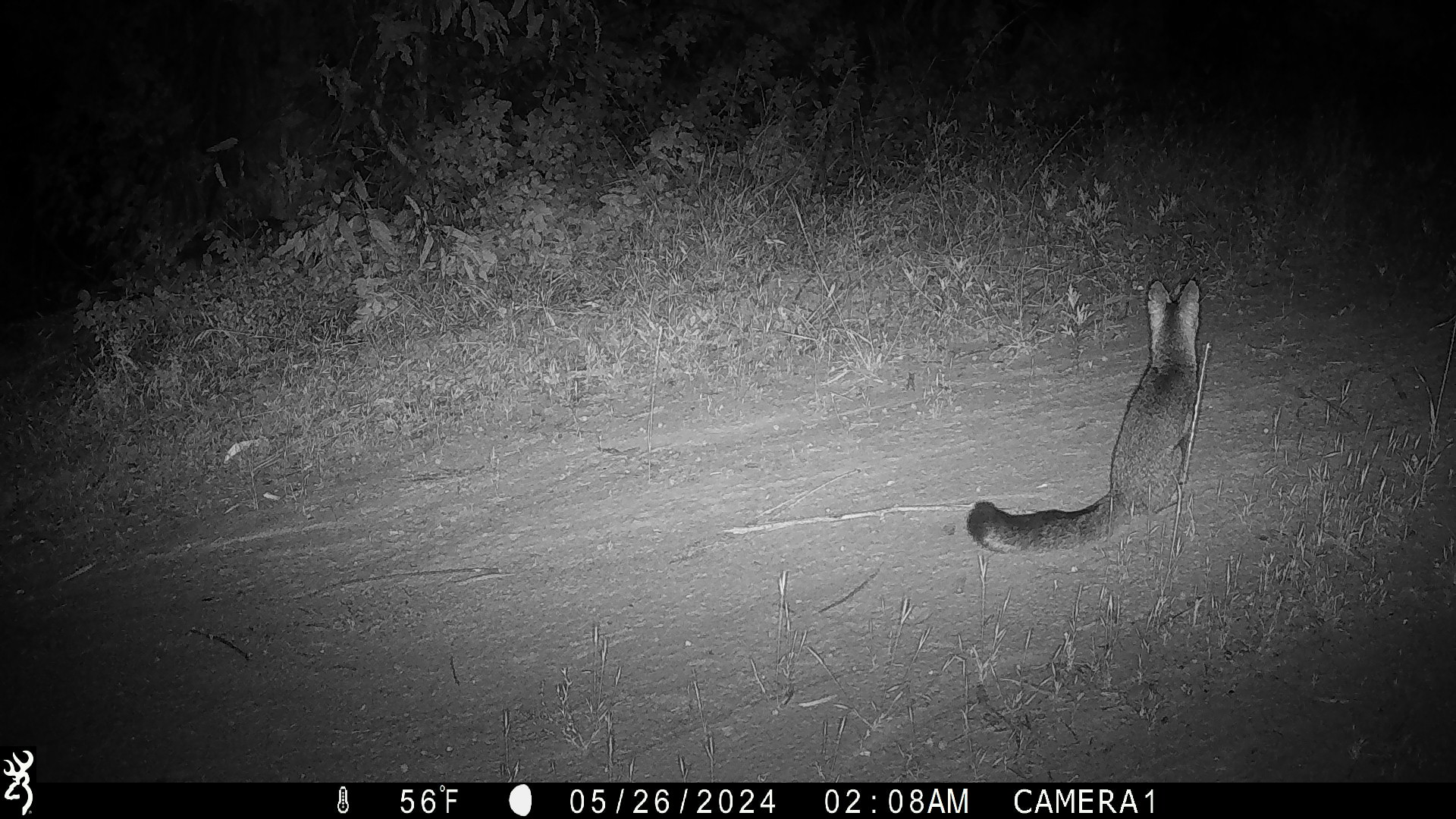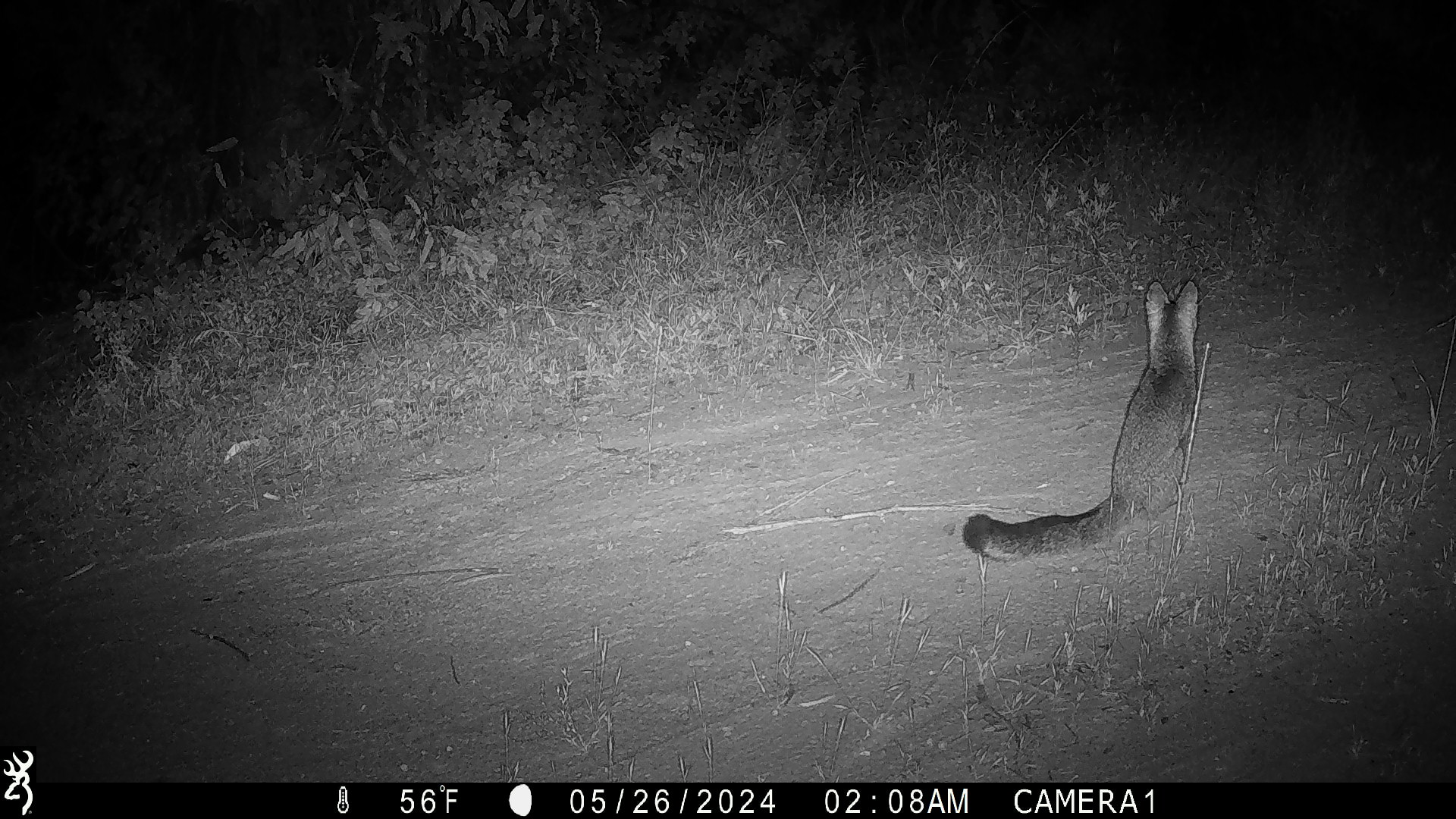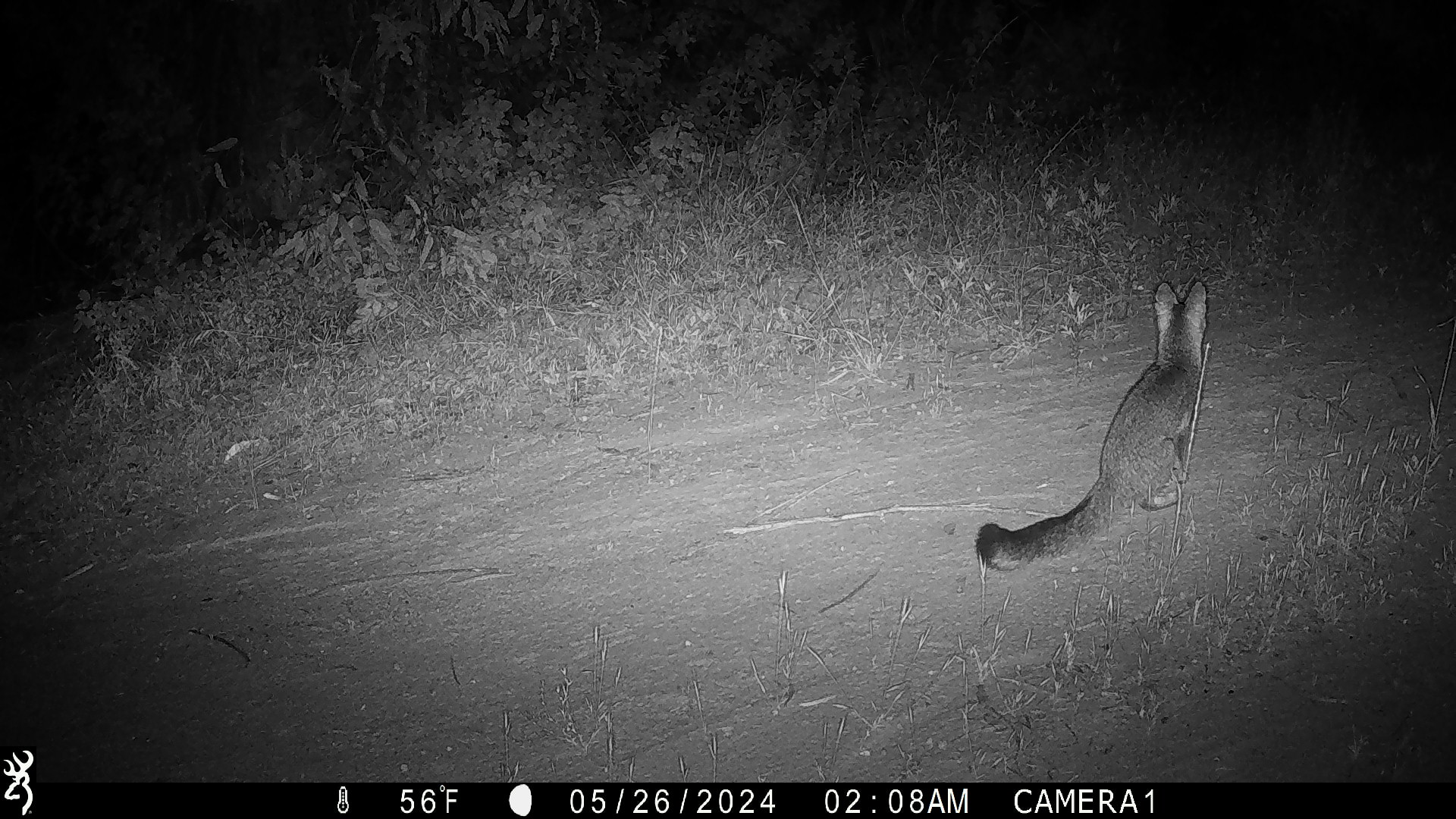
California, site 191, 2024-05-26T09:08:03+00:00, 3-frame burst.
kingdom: Animalia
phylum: Chordata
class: Mammalia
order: Carnivora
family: Canidae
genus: Urocyon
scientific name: Urocyon cinereoargenteus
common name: gray fox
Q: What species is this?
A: Gray fox (Urocyon cinereoargenteus).